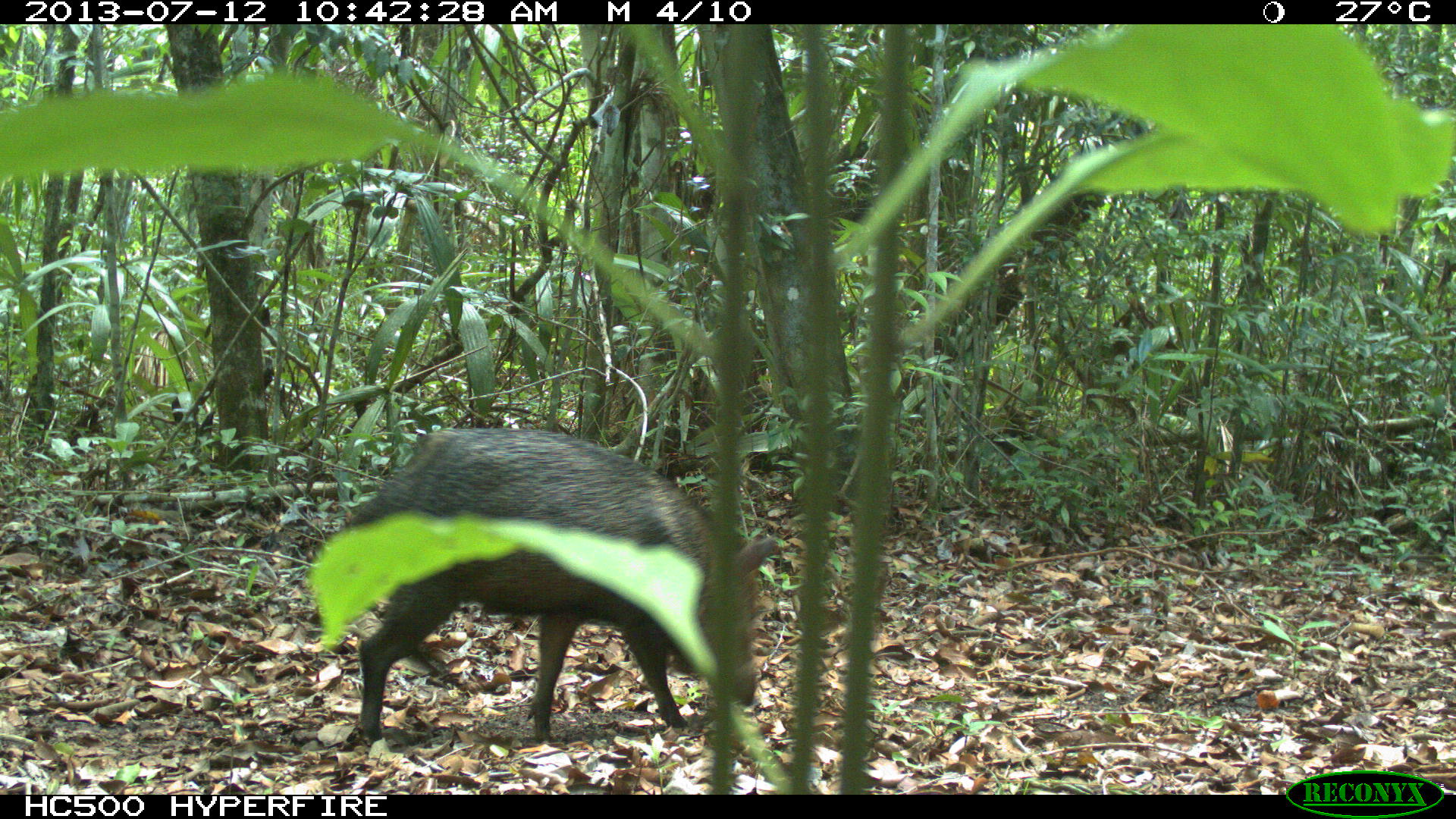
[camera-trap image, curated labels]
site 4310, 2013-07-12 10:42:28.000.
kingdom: Animalia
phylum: Chordata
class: Mammalia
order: Artiodactyla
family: Tayassuidae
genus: Pecari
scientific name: Pecari tajacu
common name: collared peccary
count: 13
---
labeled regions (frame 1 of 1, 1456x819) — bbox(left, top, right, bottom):
pecari tajacu: bbox(341, 425, 782, 745)